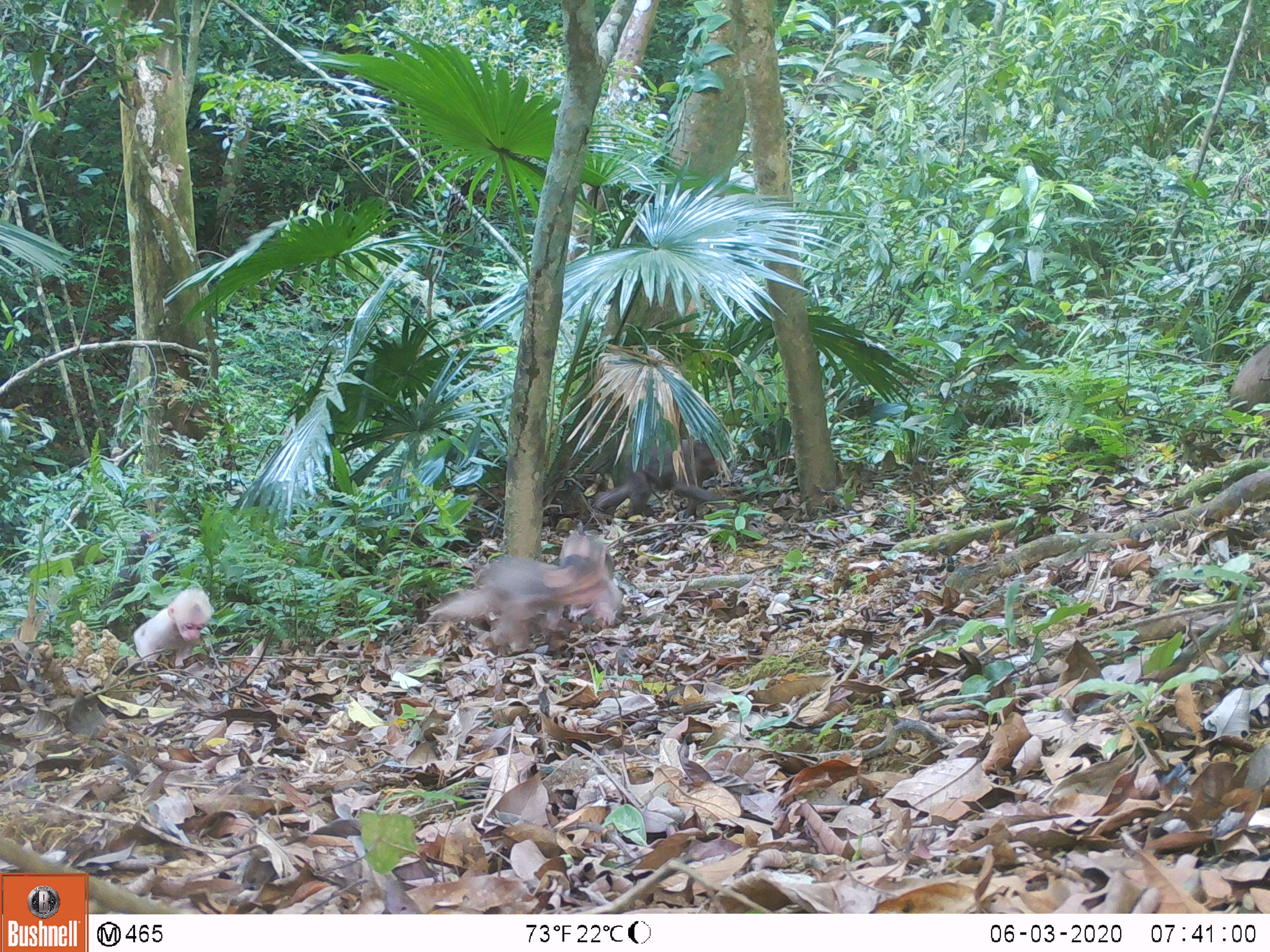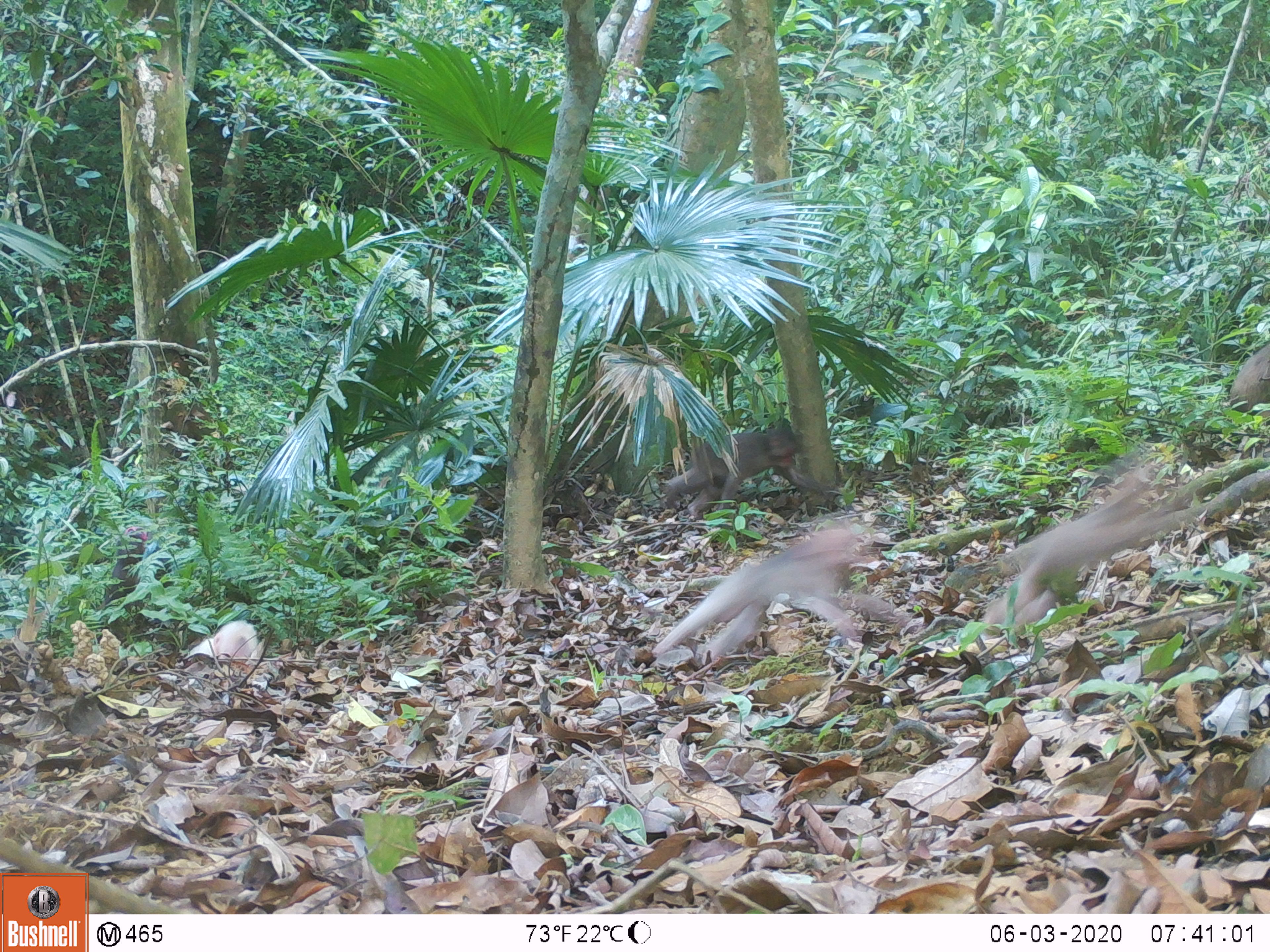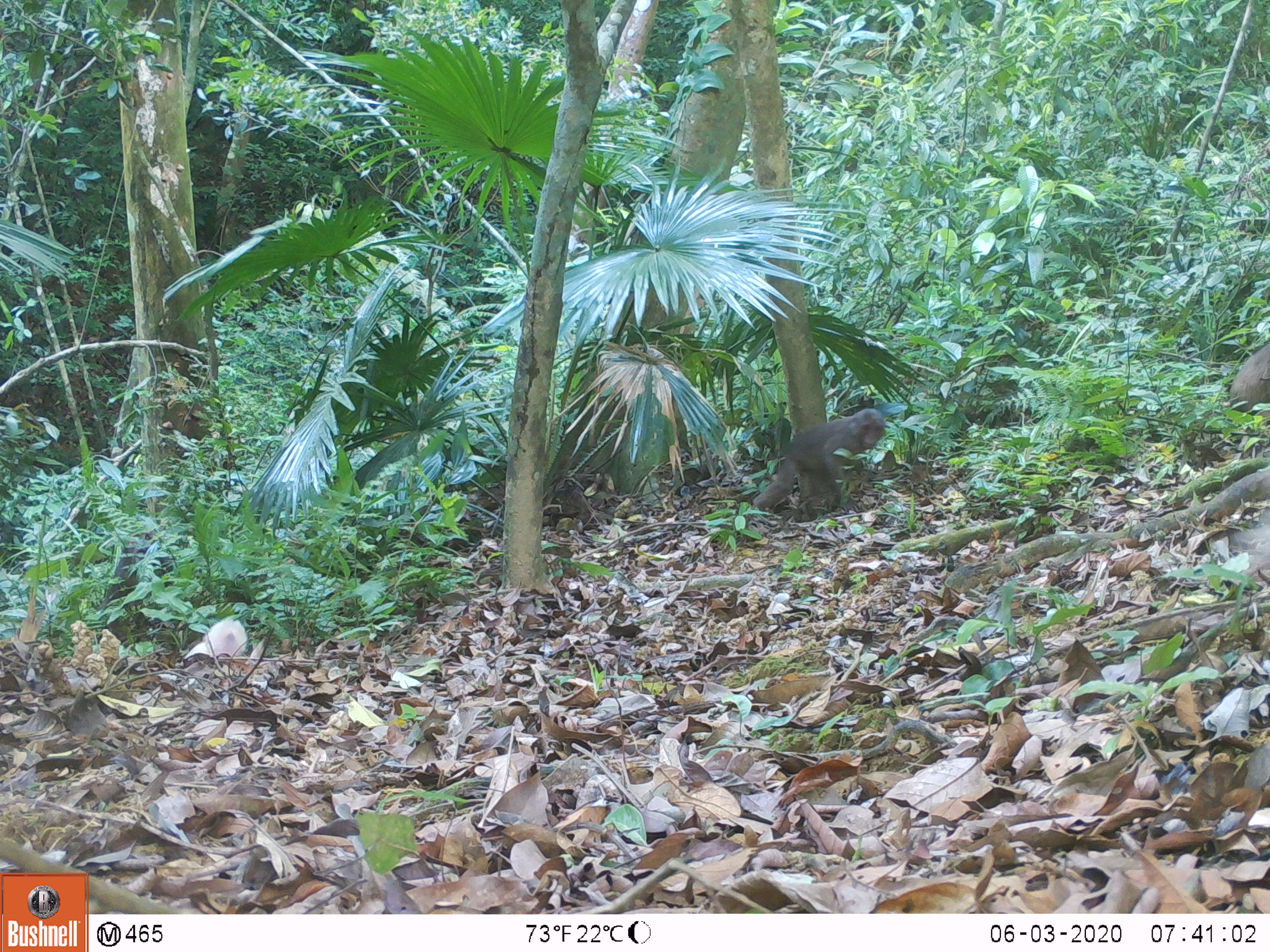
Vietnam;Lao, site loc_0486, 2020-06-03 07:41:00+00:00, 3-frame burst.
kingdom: Animalia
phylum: Chordata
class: Mammalia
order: Primates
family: Cercopithecidae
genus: Macaca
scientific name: Macaca arctoides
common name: stump-tailed macaque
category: stump tailed macaque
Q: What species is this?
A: Stump tailed macaque (stump-tailed macaque) (Macaca arctoides).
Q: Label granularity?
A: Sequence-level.